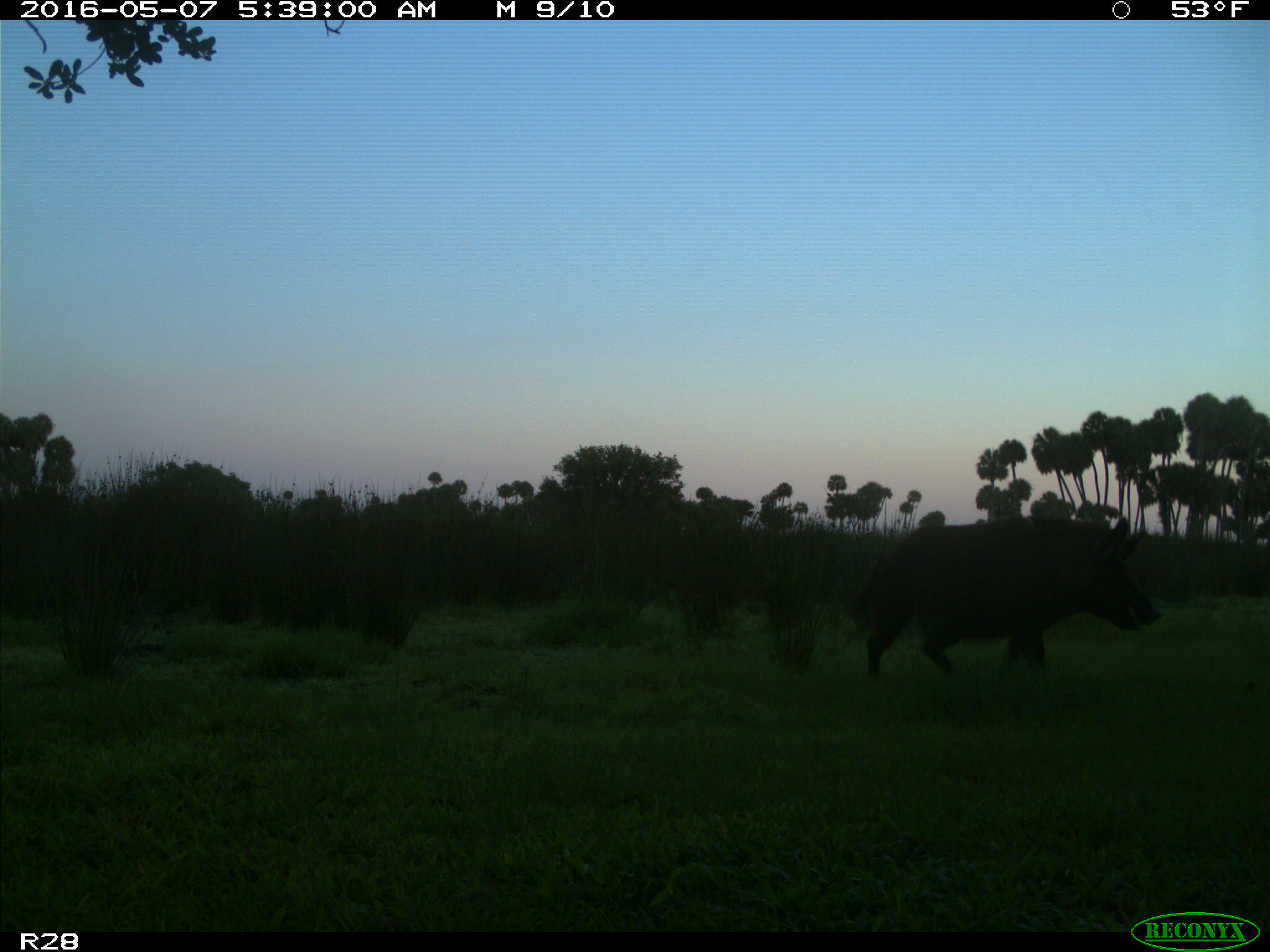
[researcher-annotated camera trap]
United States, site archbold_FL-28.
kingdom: Animalia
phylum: Chordata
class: Mammalia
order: Artiodactyla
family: Suidae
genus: Sus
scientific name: Sus scrofa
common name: wild boar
Sus scrofa (wild boar).